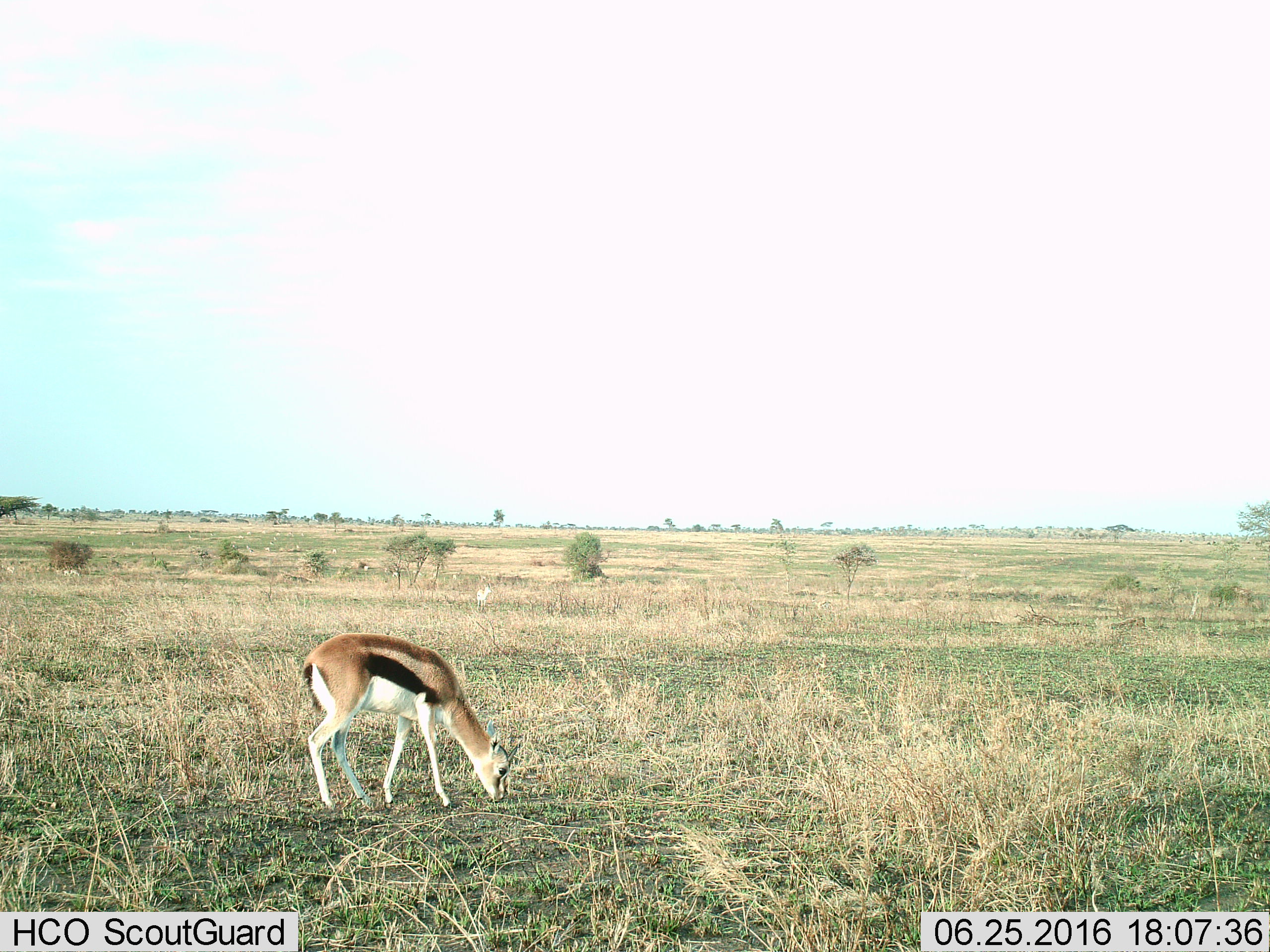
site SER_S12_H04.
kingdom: Animalia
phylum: Chordata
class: Mammalia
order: Artiodactyla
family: Bovidae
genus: Eudorcas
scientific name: Eudorcas thomsonii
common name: thomson's gazelle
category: gazellethomsons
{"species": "gazellethomsons (thomson's gazelle) (Eudorcas thomsonii)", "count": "1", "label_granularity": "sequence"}